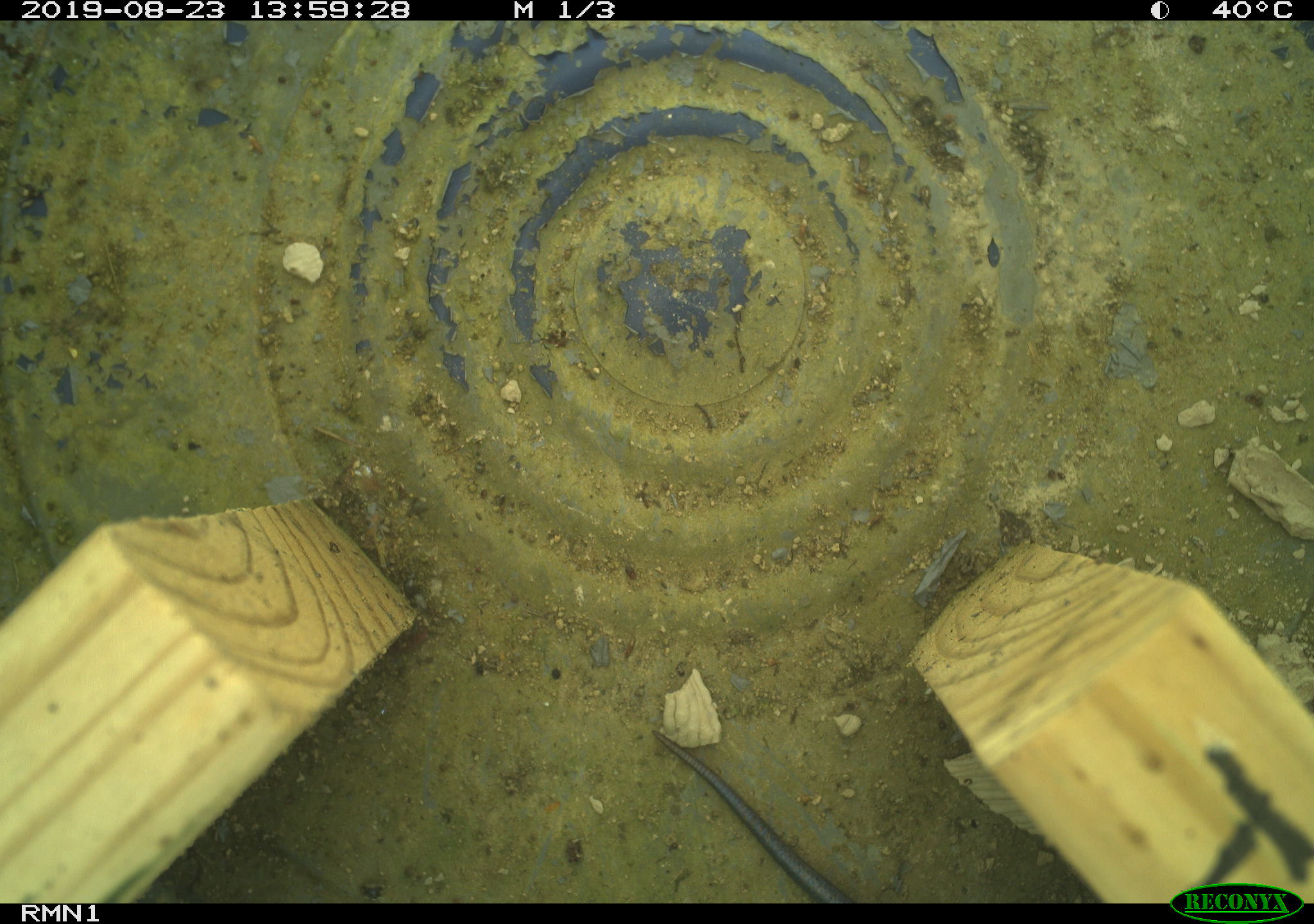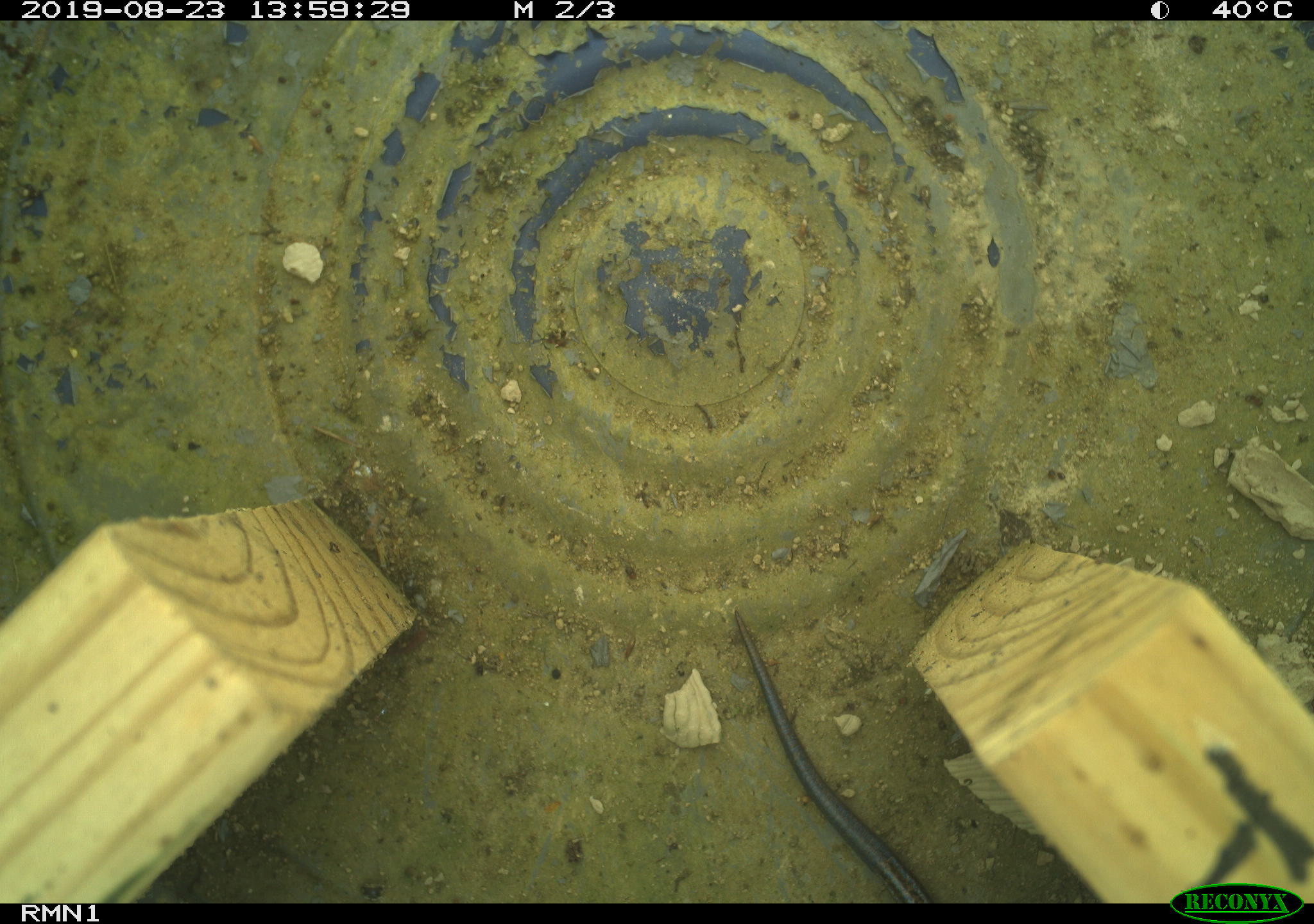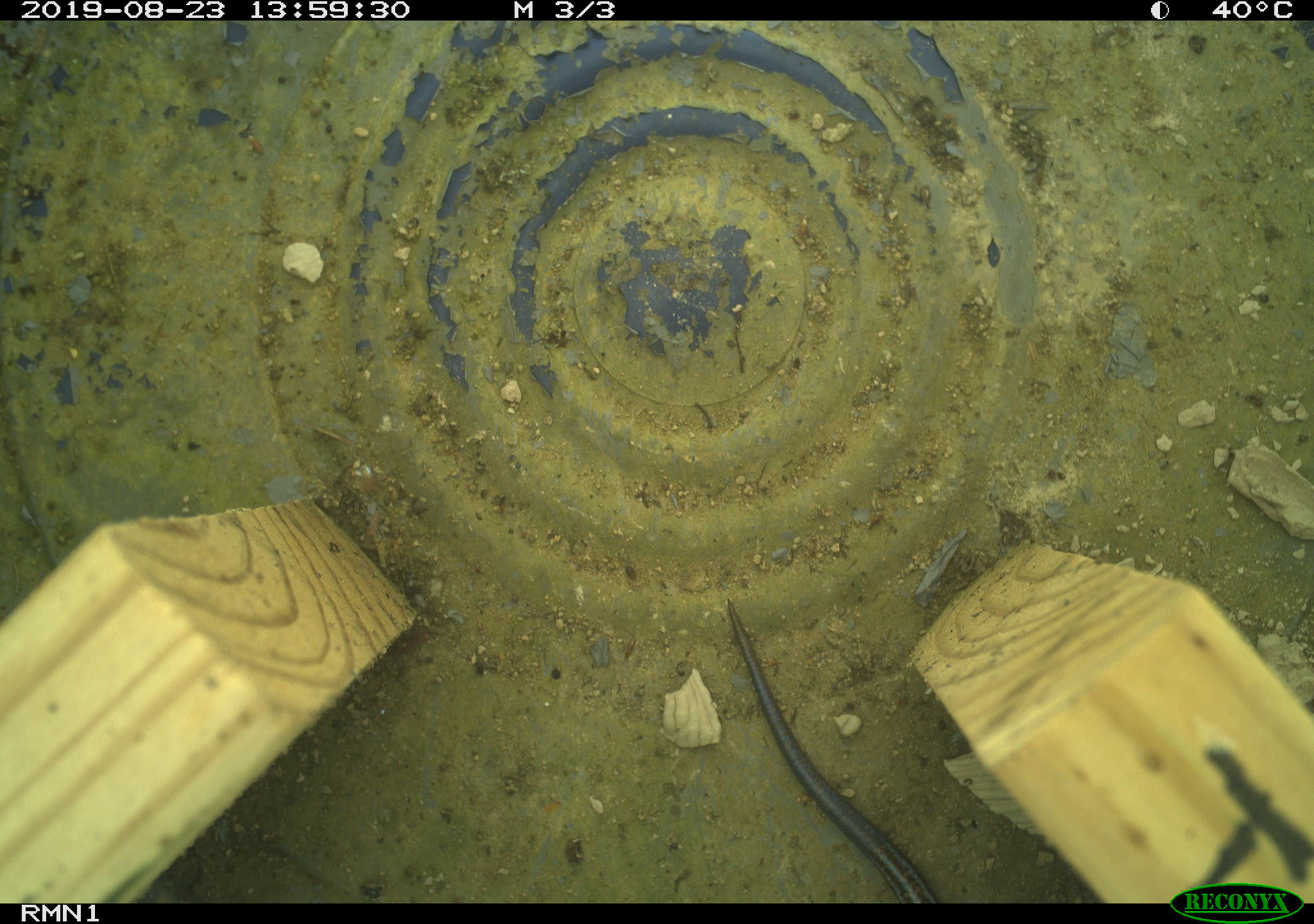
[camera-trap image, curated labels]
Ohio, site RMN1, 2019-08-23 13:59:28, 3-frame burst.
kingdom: Animalia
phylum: Chordata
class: Reptilia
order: Squamata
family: Scincidae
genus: Plestiodon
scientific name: Plestiodon fasciatus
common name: common five-lined skink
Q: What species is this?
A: Common five-lined skink (Plestiodon fasciatus).